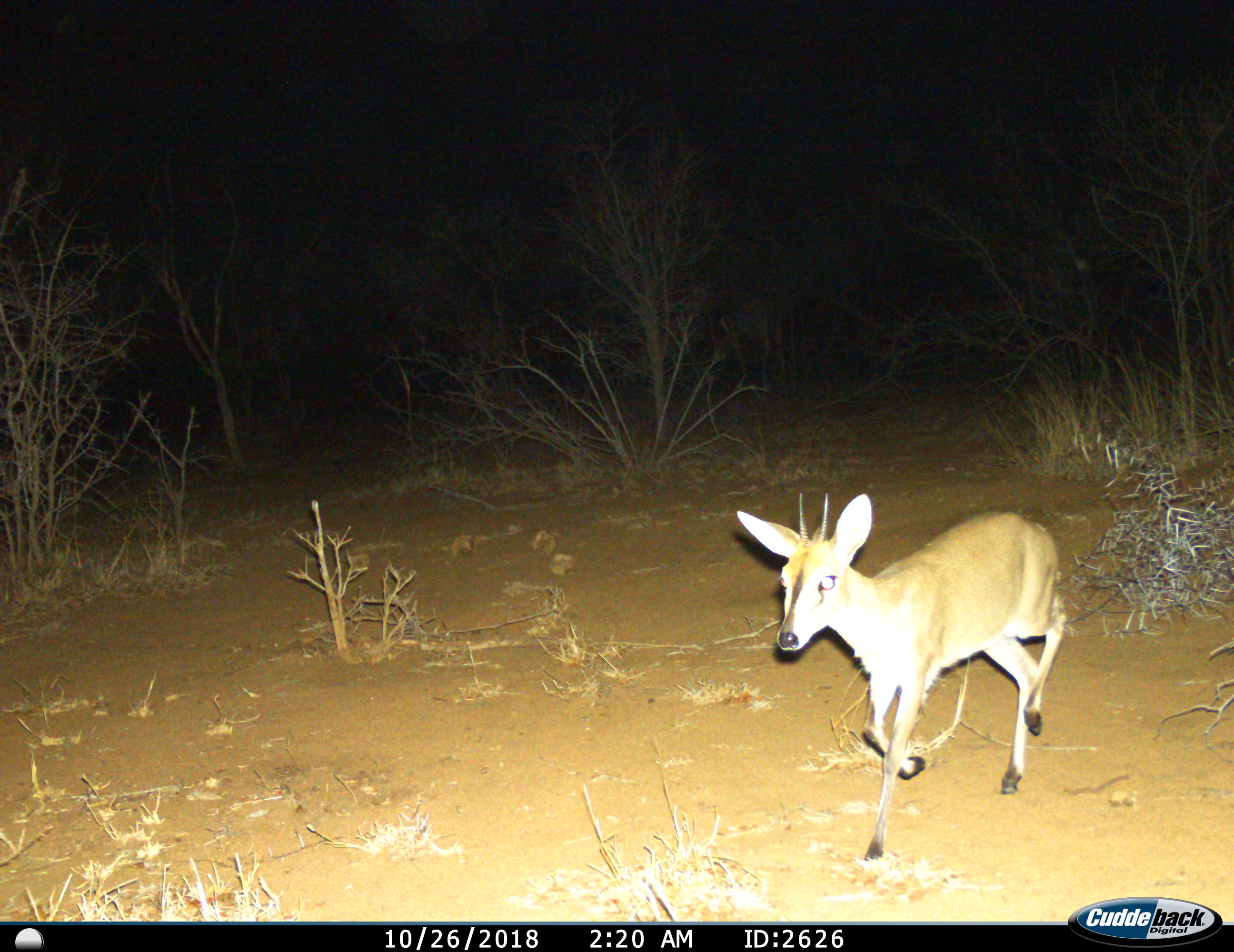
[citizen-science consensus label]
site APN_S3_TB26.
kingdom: Animalia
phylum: Chordata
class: Mammalia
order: Artiodactyla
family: Bovidae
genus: Sylvicapra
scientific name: Sylvicapra grimmia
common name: common duiker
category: duikercommongrey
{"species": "duikercommongrey (common duiker) (Sylvicapra grimmia)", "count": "1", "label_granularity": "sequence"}